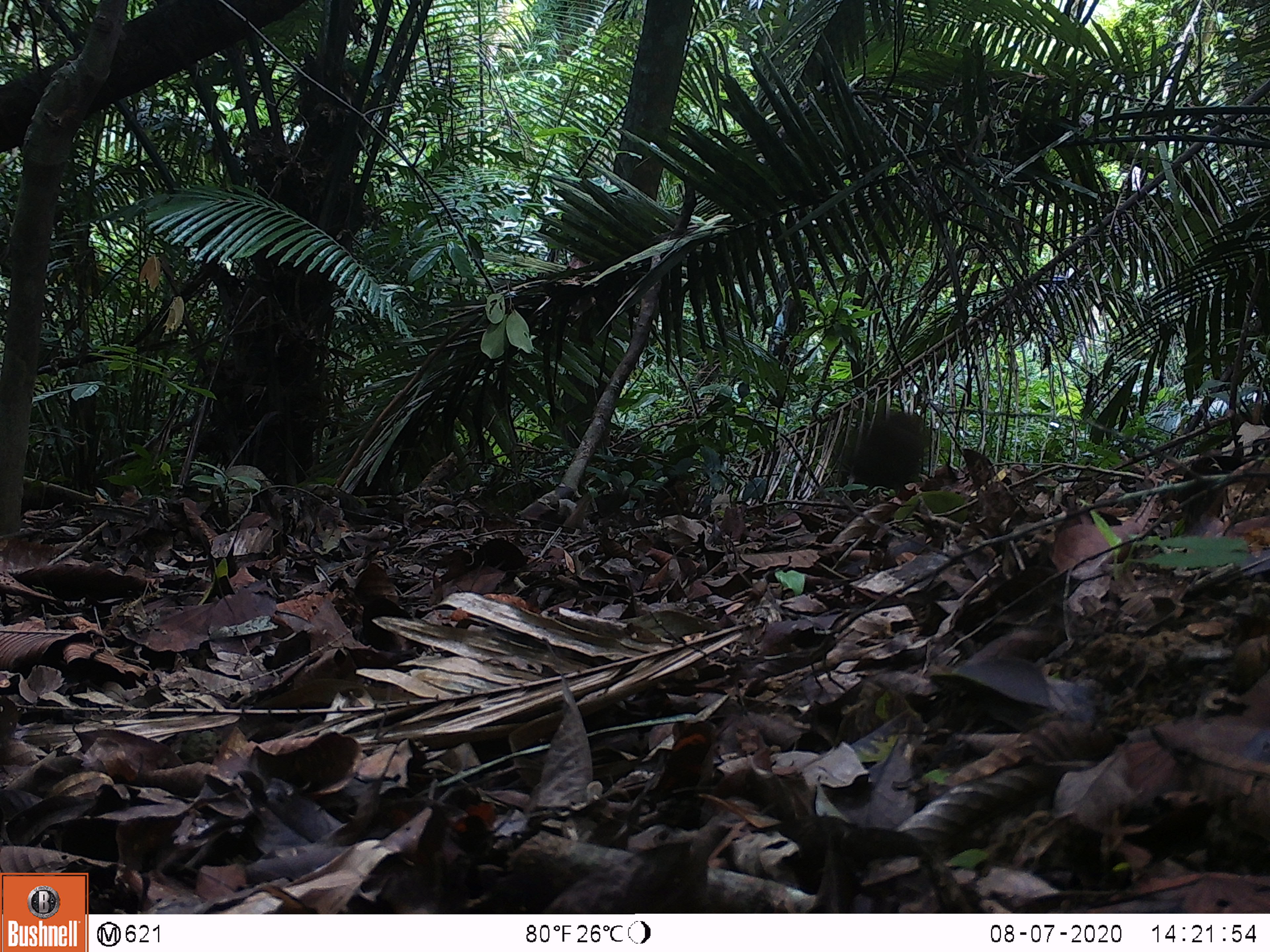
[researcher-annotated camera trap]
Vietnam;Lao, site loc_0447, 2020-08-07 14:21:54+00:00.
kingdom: Animalia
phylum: Chordata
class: Mammalia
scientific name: Mammalia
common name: mammal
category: unidentified mammal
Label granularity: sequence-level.